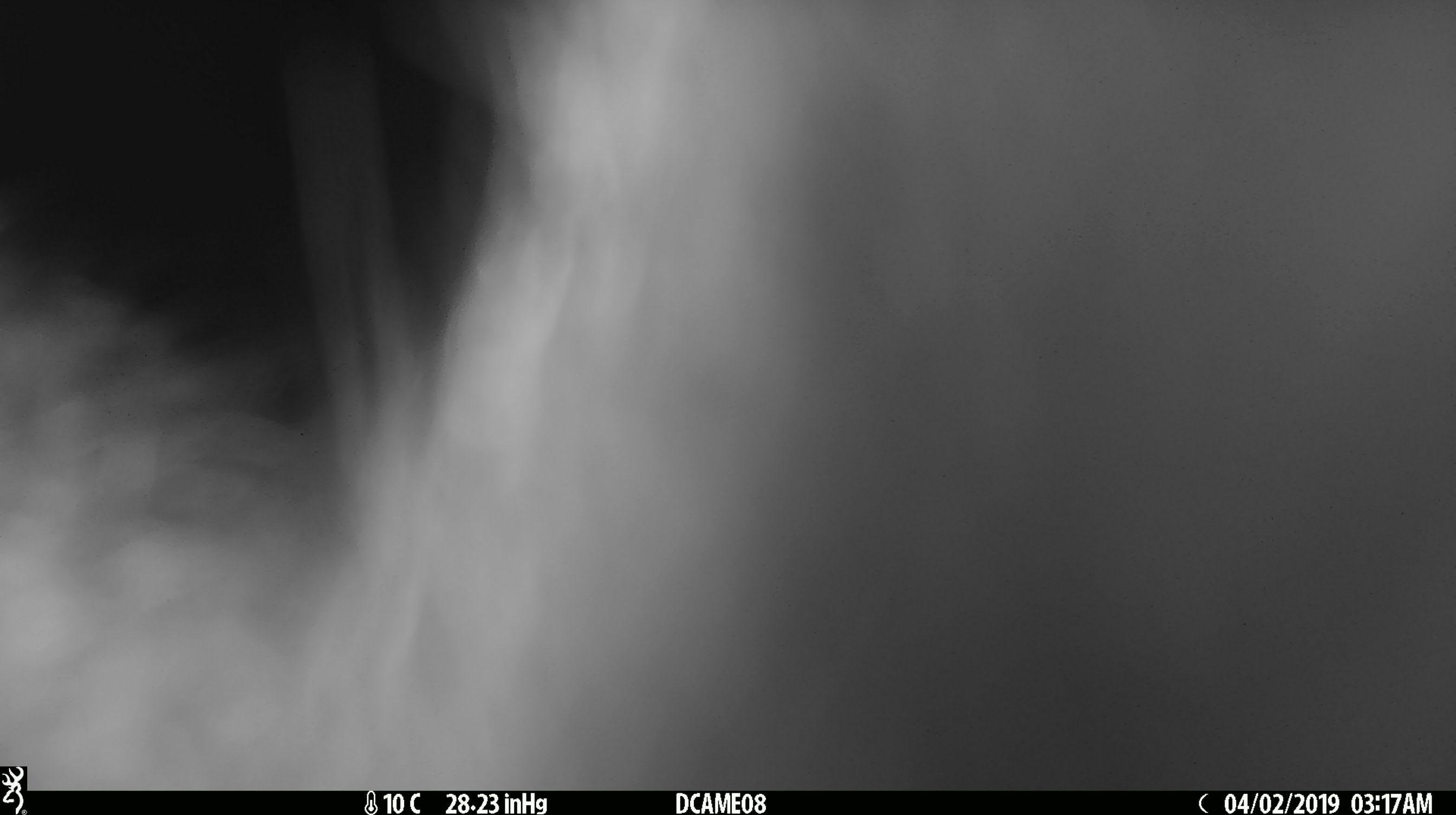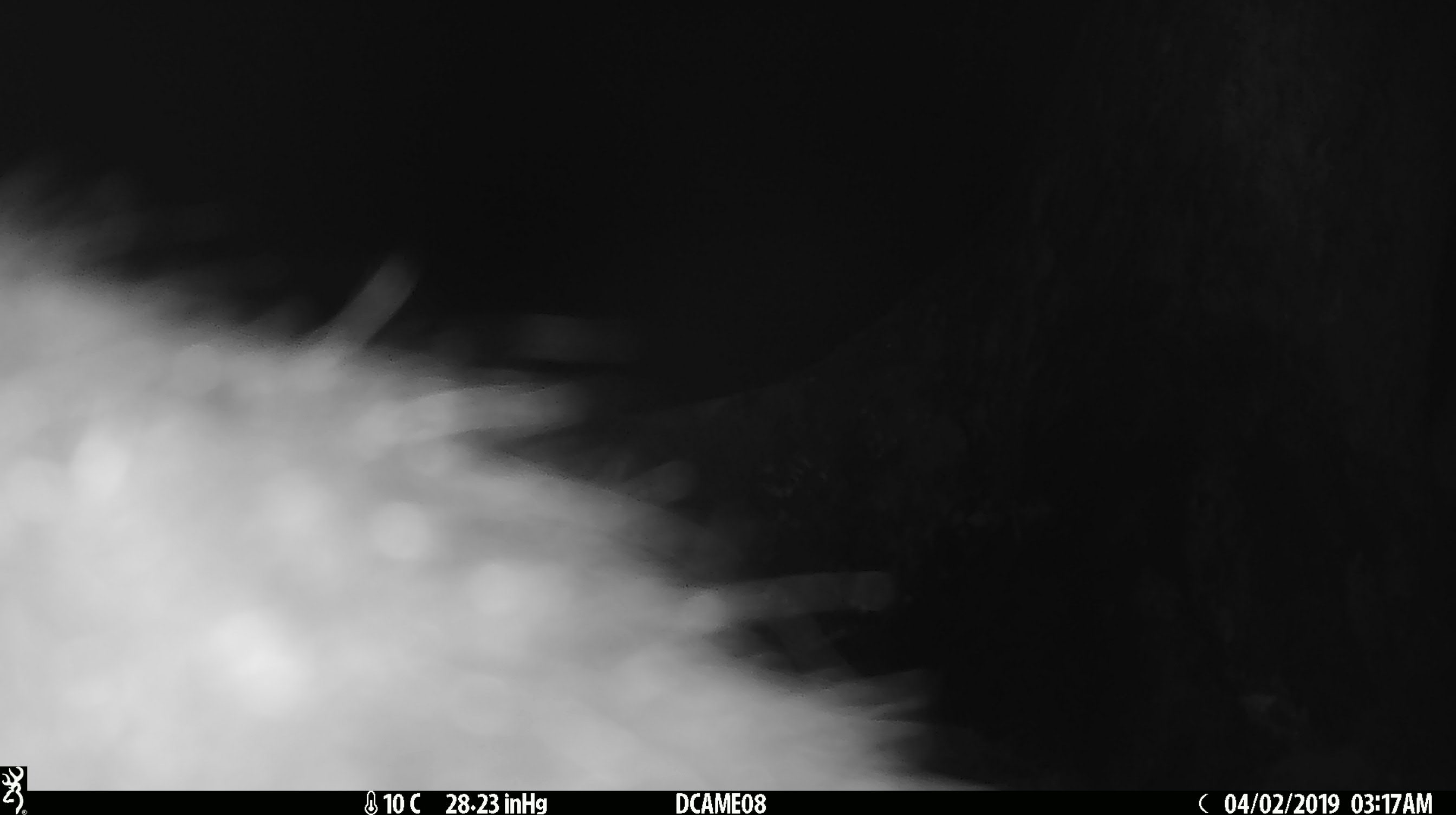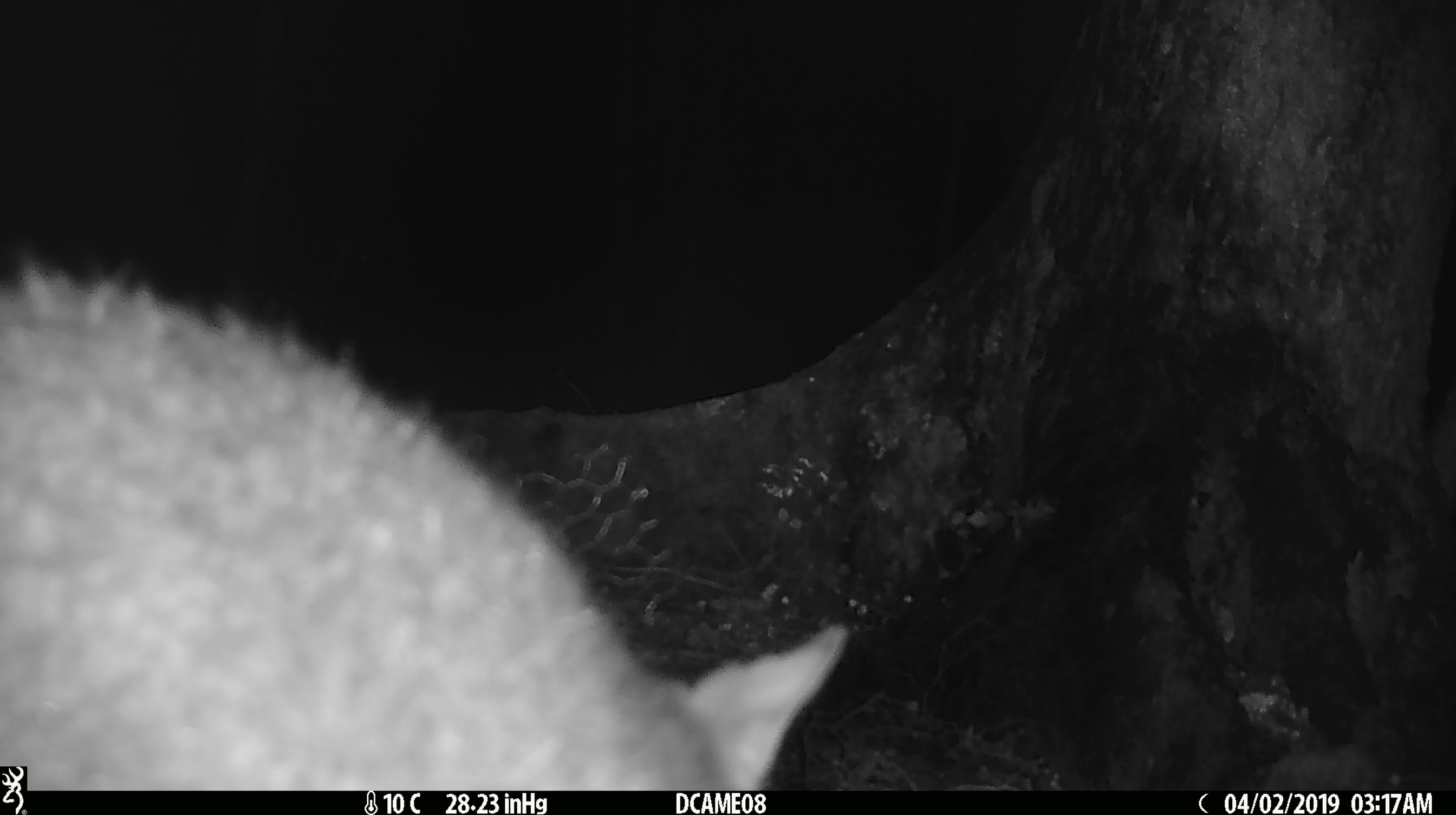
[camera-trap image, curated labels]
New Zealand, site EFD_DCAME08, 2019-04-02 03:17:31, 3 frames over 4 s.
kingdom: Animalia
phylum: Chordata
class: Mammalia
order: Diprotodontia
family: Phalangeridae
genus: Trichosurus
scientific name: Trichosurus vulpecula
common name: common brushtail possum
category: possum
Possum (common brushtail possum) (Trichosurus vulpecula).